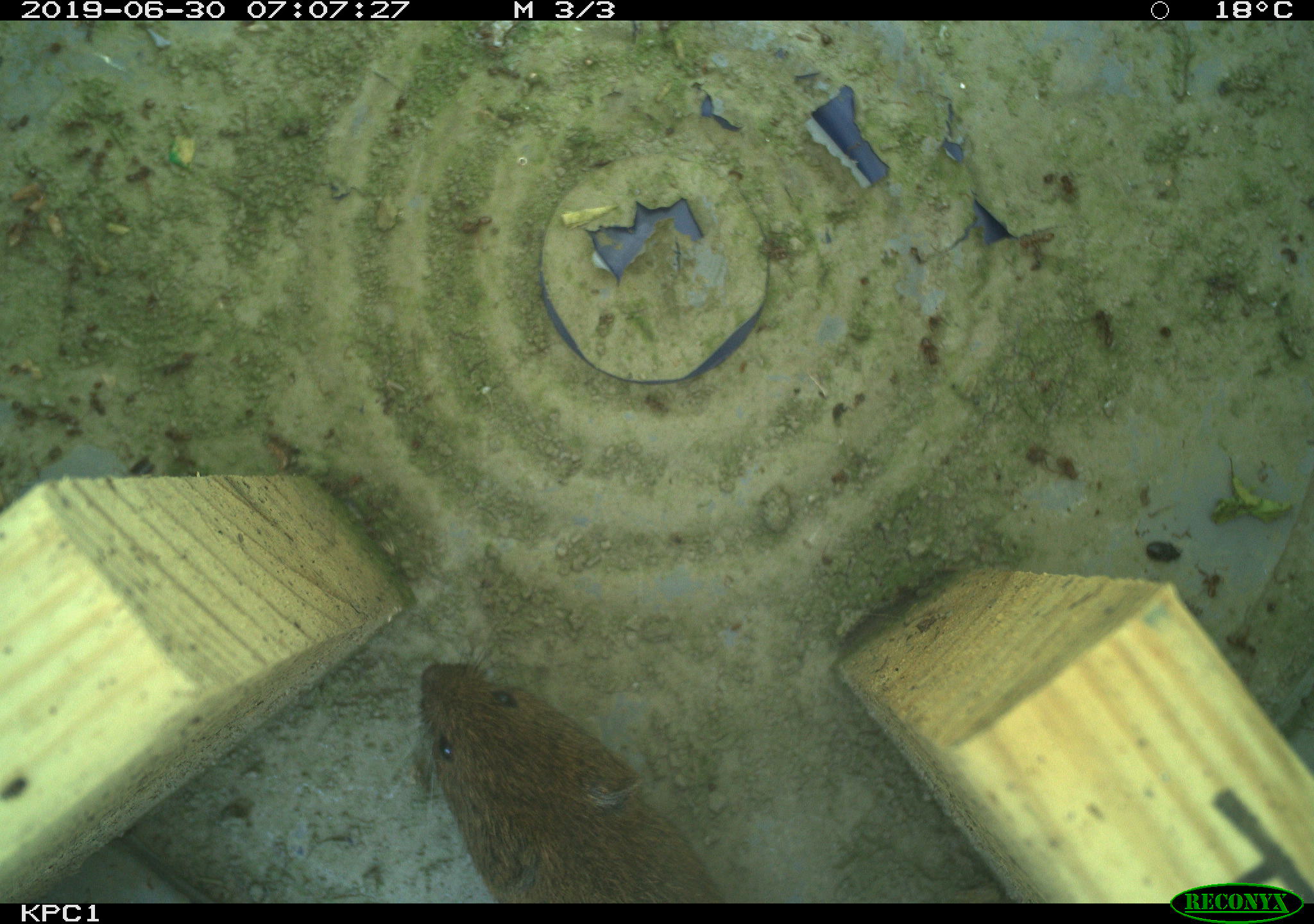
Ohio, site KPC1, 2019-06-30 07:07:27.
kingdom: Animalia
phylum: Chordata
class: Mammalia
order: Rodentia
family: Cricetidae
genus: Microtus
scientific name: Microtus pennsylvanicus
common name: meadow vole